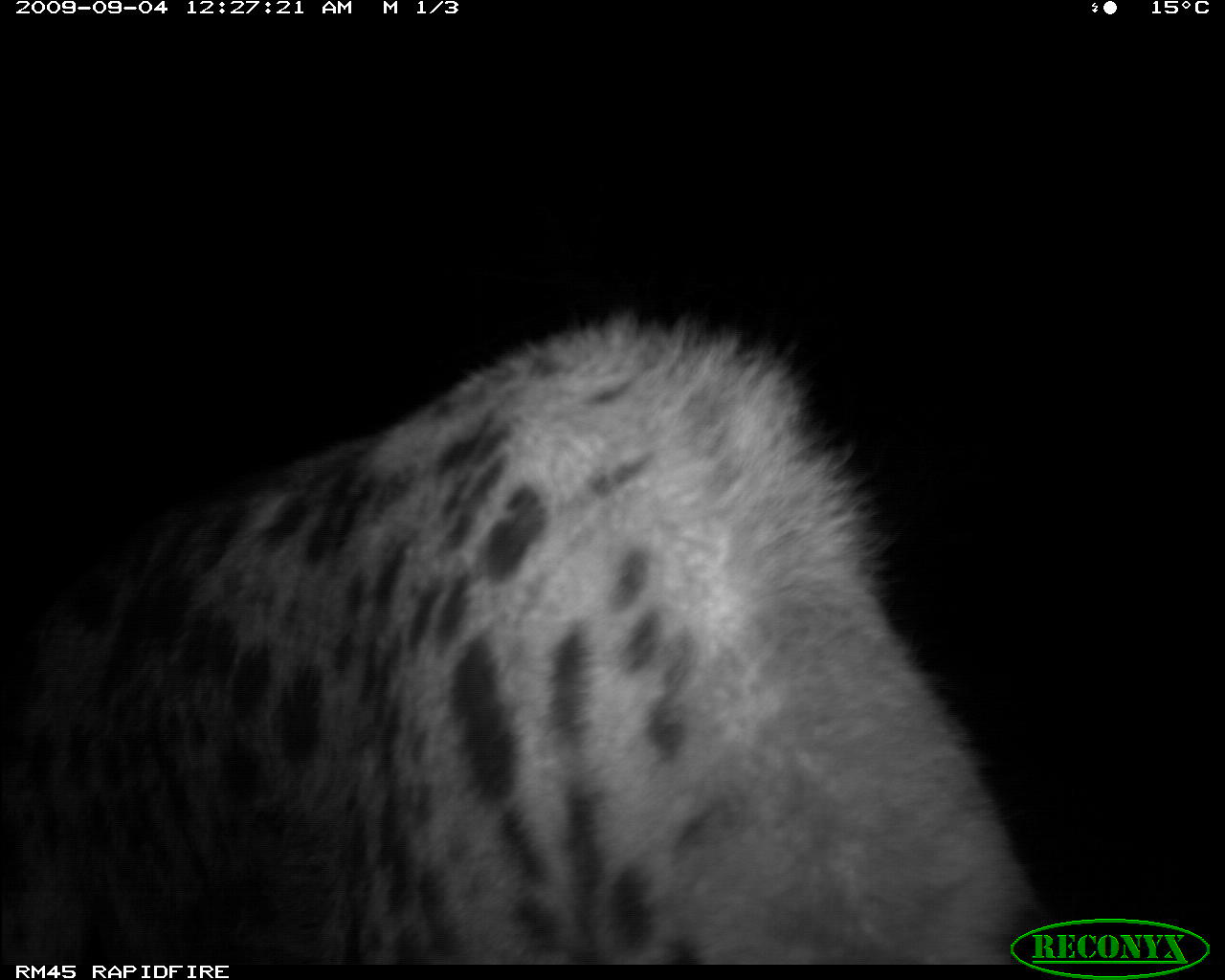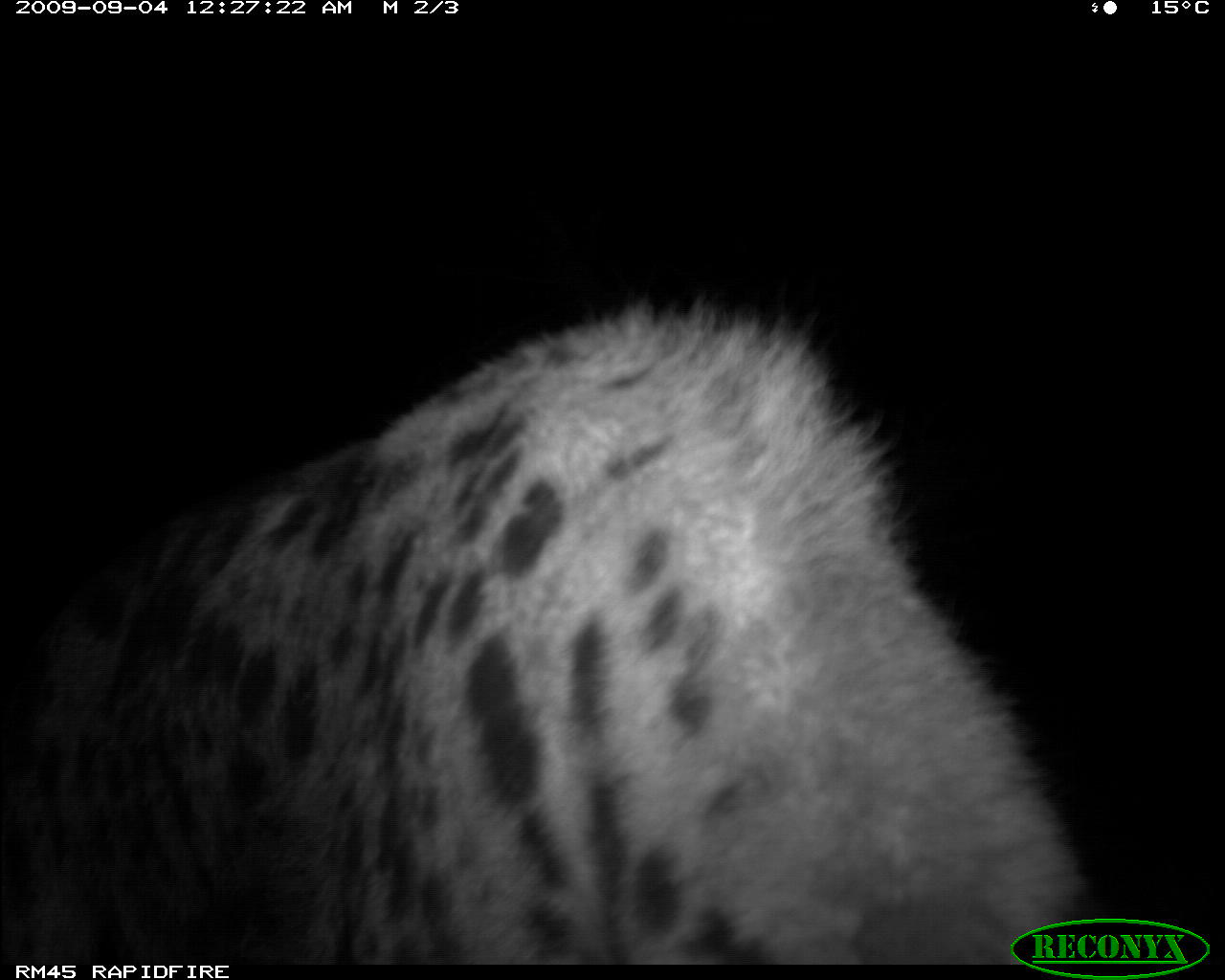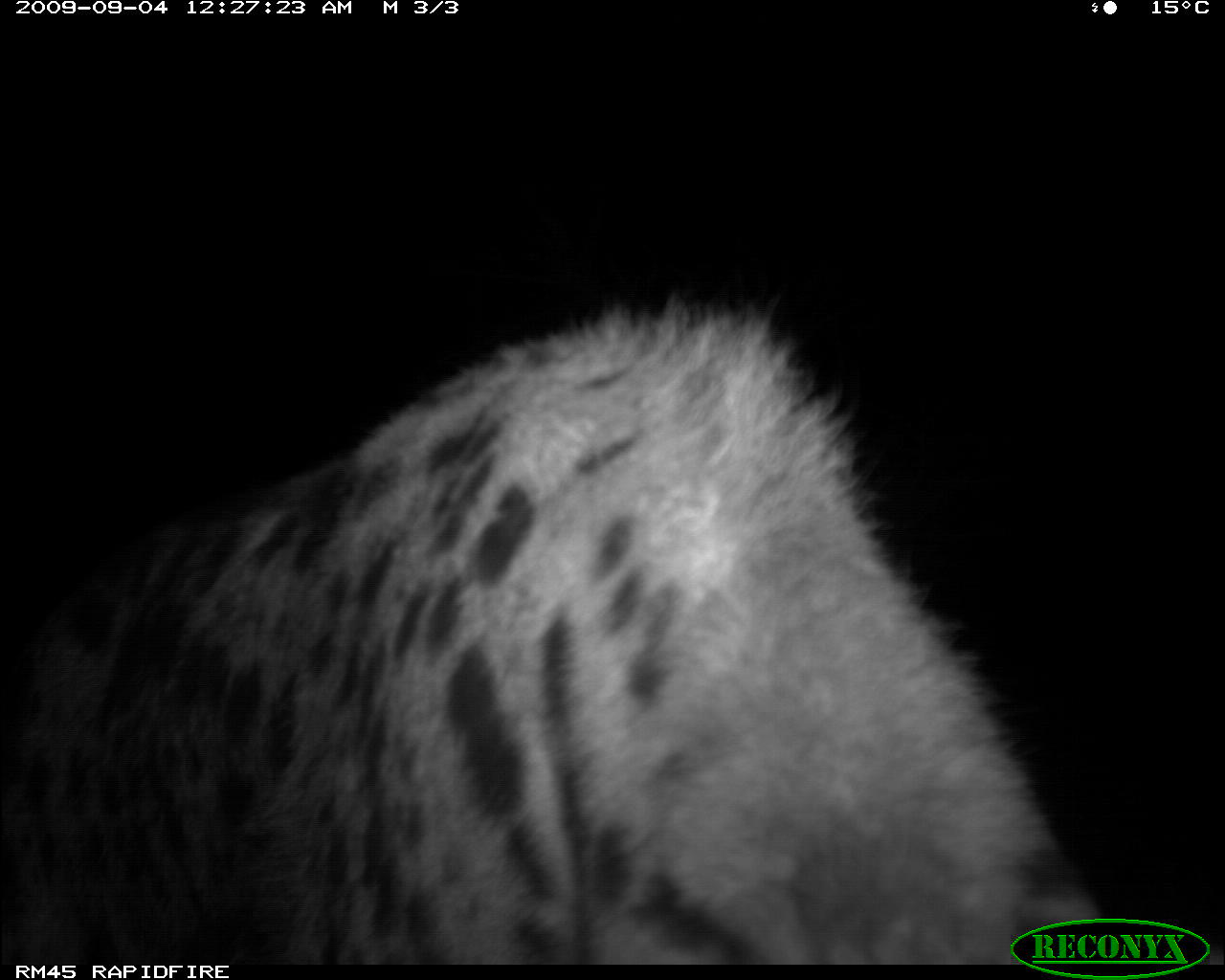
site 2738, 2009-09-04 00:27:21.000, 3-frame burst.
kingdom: Animalia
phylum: Chordata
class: Mammalia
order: Carnivora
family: Hyaenidae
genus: Crocuta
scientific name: Crocuta crocuta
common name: spotted hyena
Crocuta crocuta (spotted hyena), count 1.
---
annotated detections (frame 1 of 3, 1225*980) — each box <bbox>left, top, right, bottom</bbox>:
crocuta crocuta: <bbox>0, 317, 1022, 968</bbox>